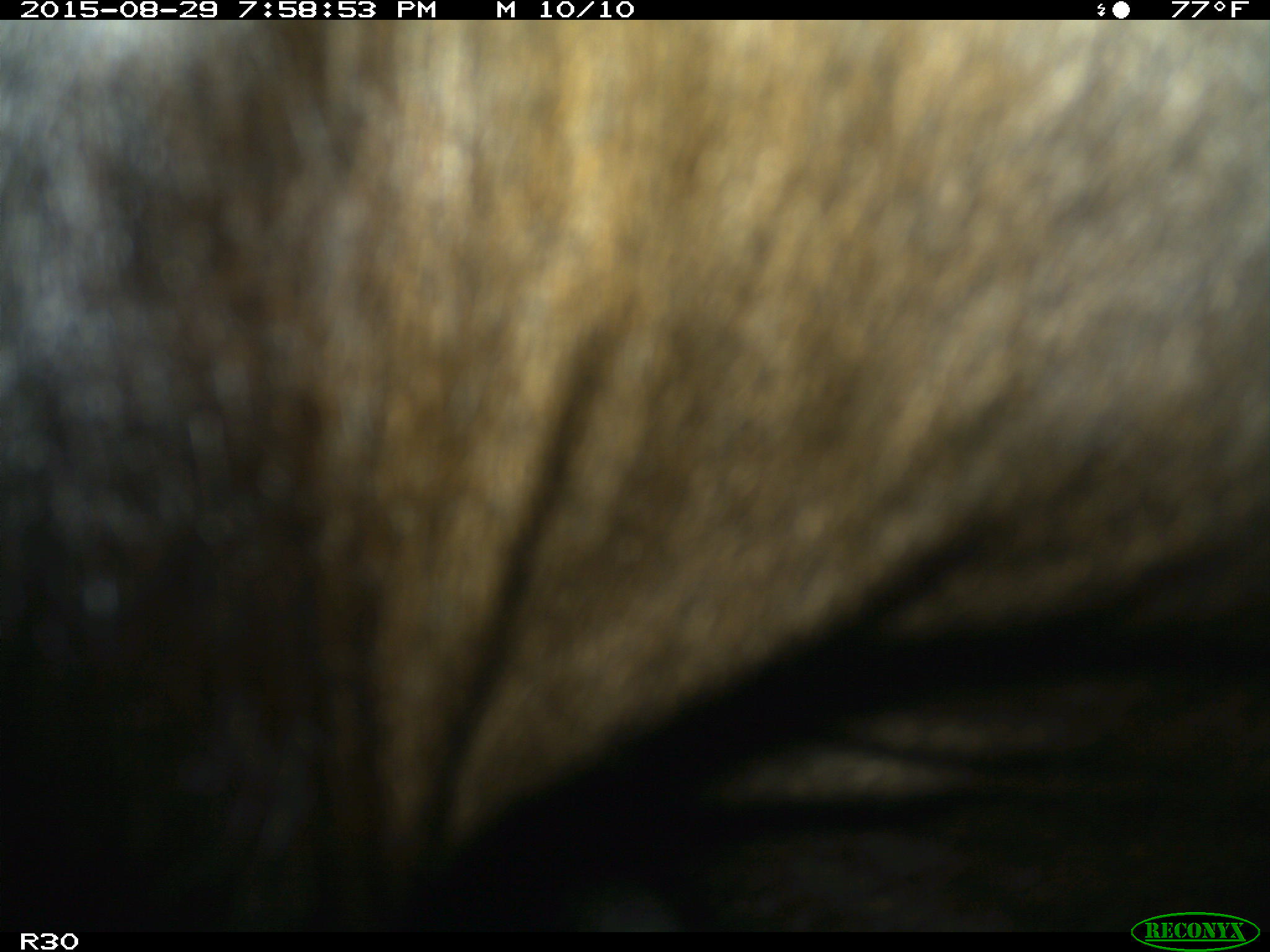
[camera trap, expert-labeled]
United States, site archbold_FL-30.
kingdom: Animalia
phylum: Chordata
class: Mammalia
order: Artiodactyla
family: Bovidae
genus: Bos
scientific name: Bos taurus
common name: domestic cow